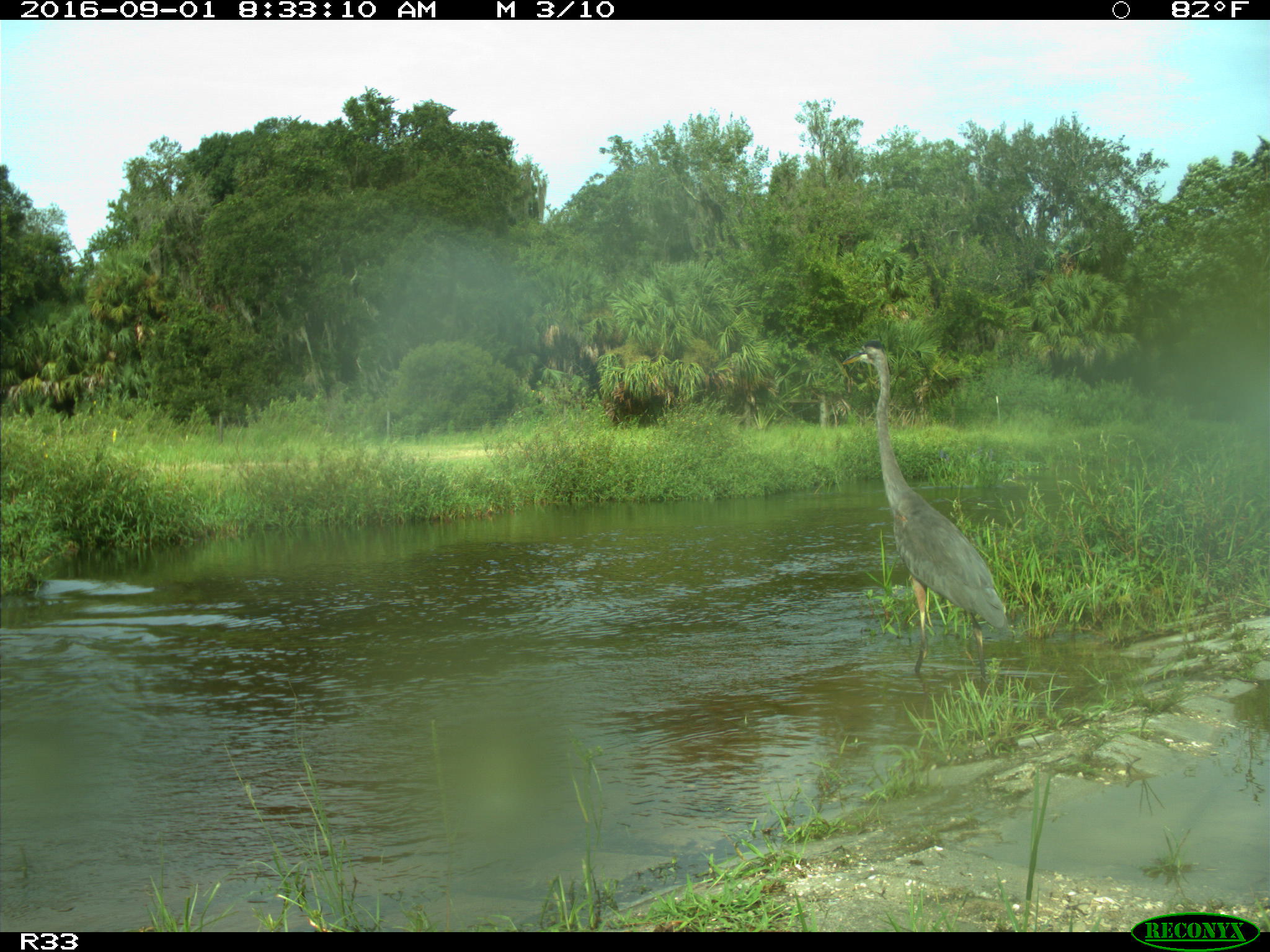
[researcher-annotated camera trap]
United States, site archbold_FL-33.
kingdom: Animalia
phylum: Chordata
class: Aves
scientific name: Aves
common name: birds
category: unidentified bird